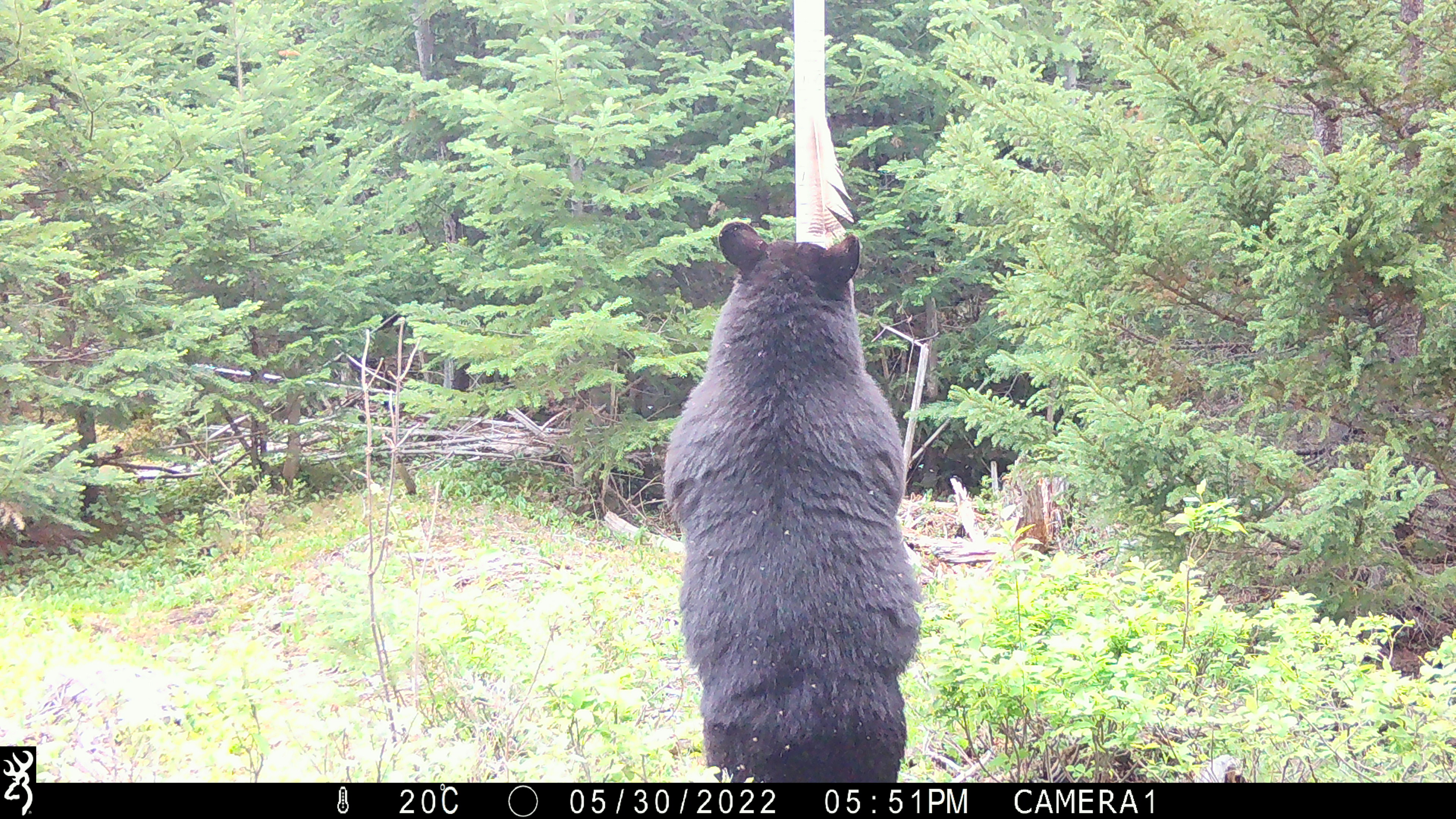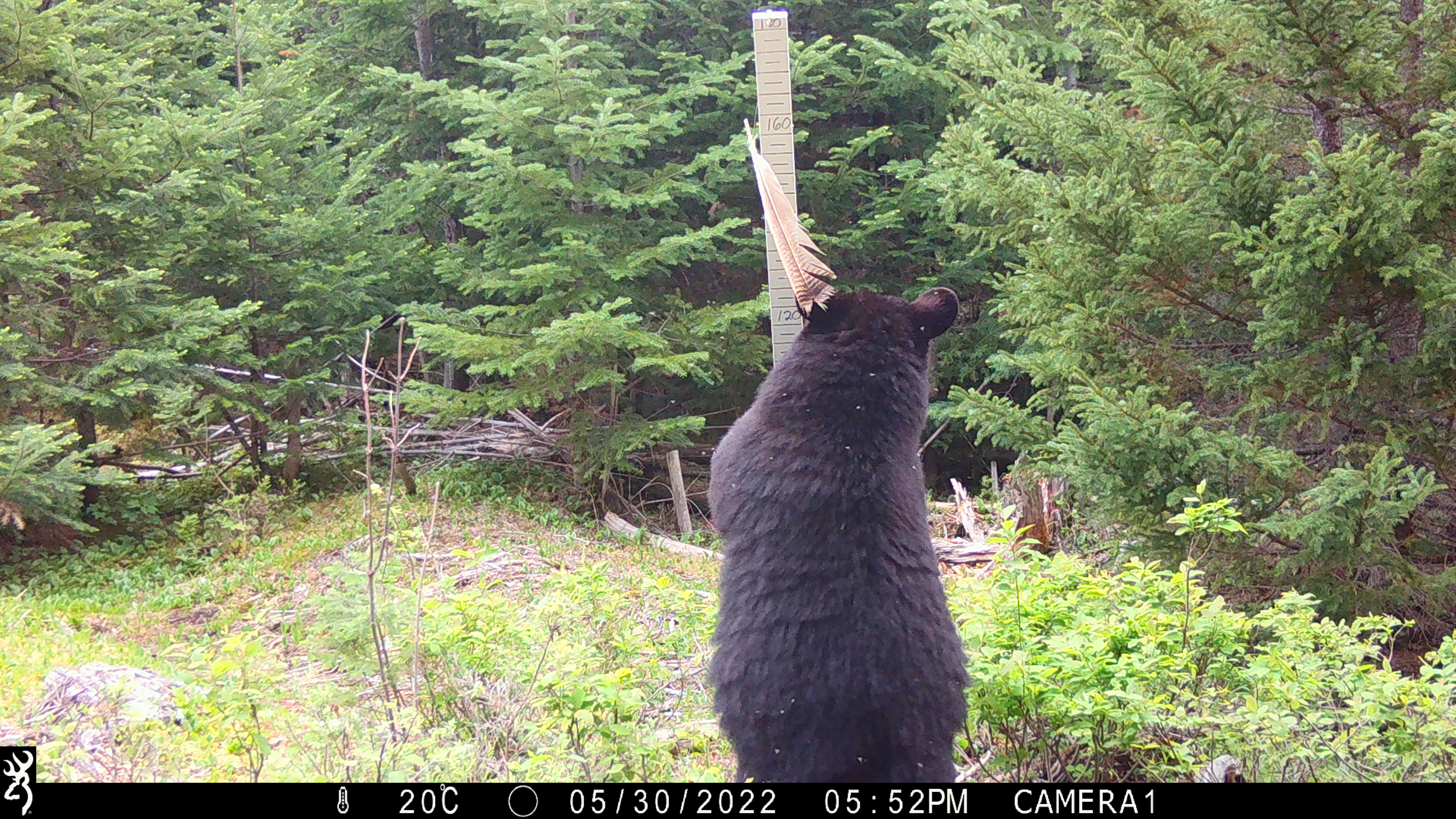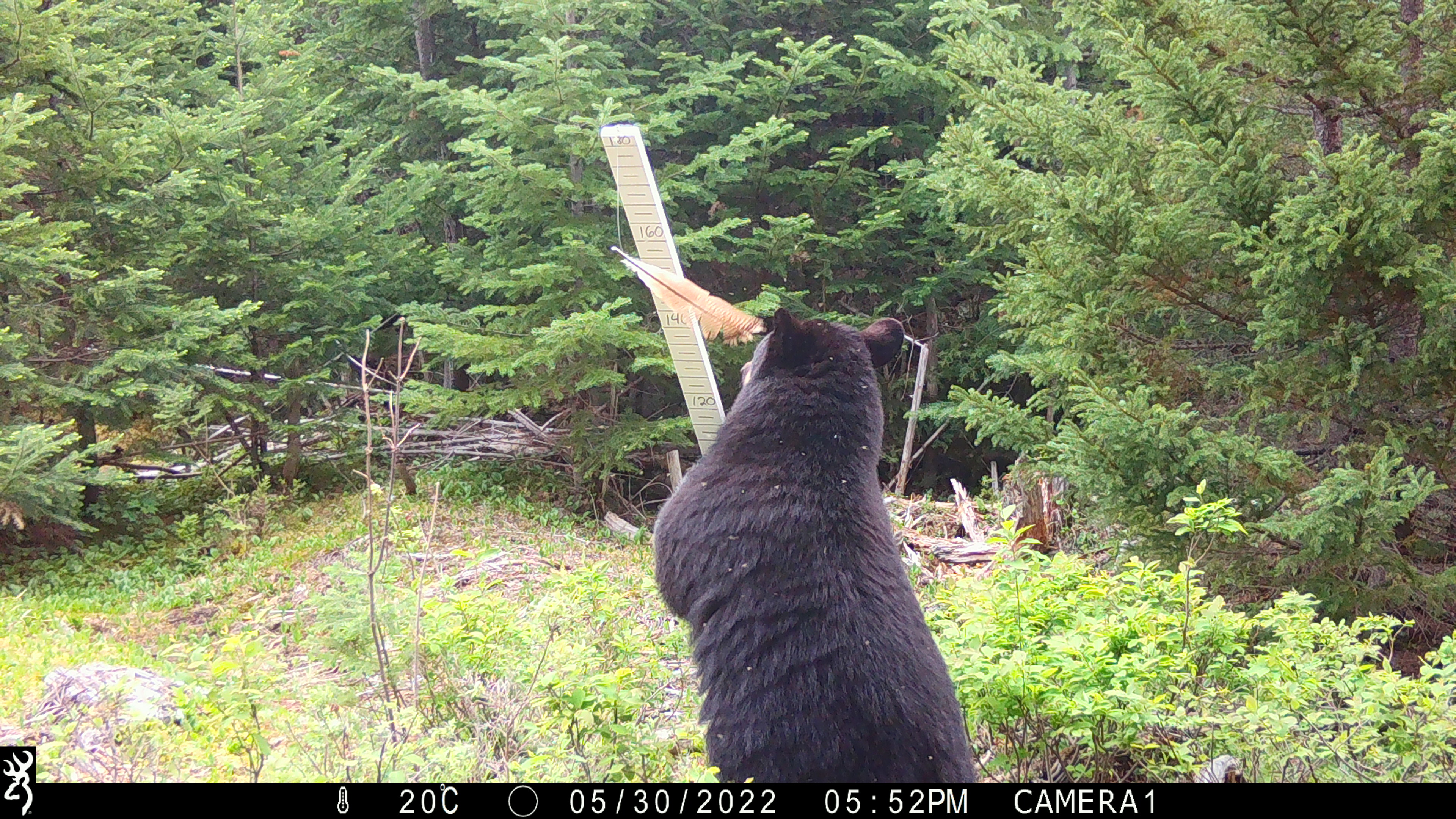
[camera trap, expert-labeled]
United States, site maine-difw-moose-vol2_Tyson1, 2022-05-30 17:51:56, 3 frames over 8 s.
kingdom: Animalia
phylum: Chordata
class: Mammalia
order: Carnivora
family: Ursidae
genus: Ursus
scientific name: Ursus americanus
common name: black bear